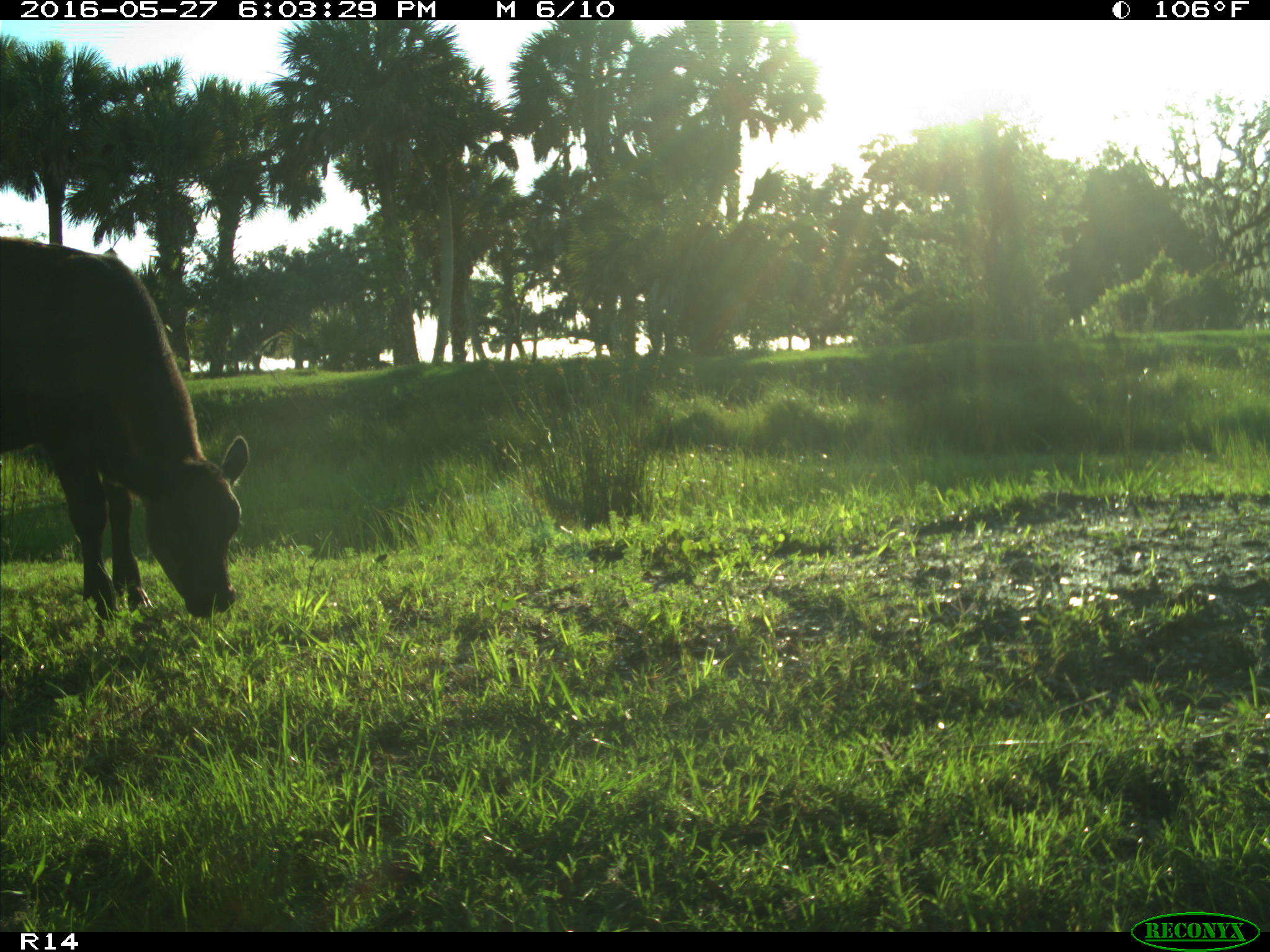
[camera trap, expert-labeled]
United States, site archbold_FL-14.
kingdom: Animalia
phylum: Chordata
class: Mammalia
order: Artiodactyla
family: Bovidae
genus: Bos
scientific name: Bos taurus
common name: domestic cow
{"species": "Bos taurus (domestic cow)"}